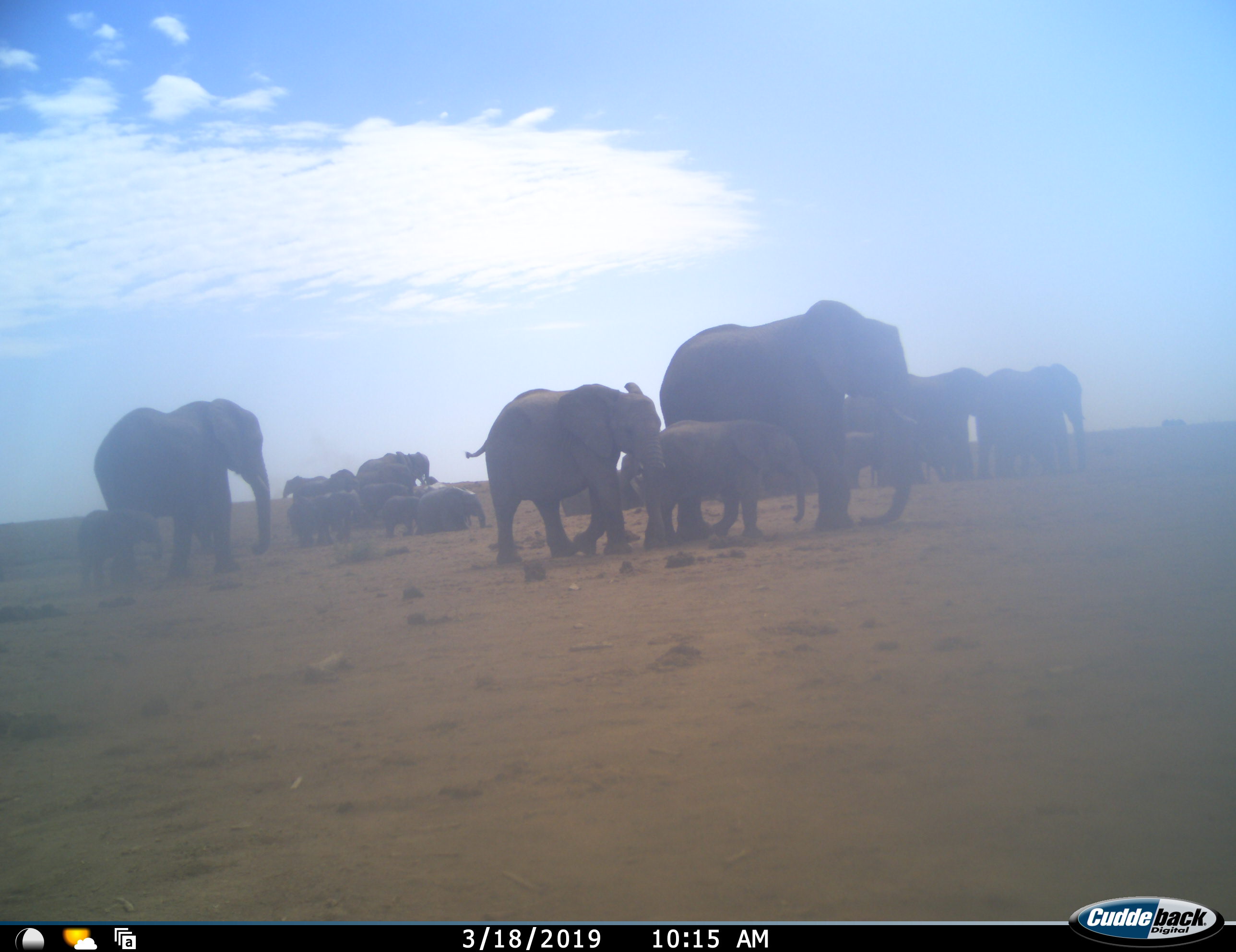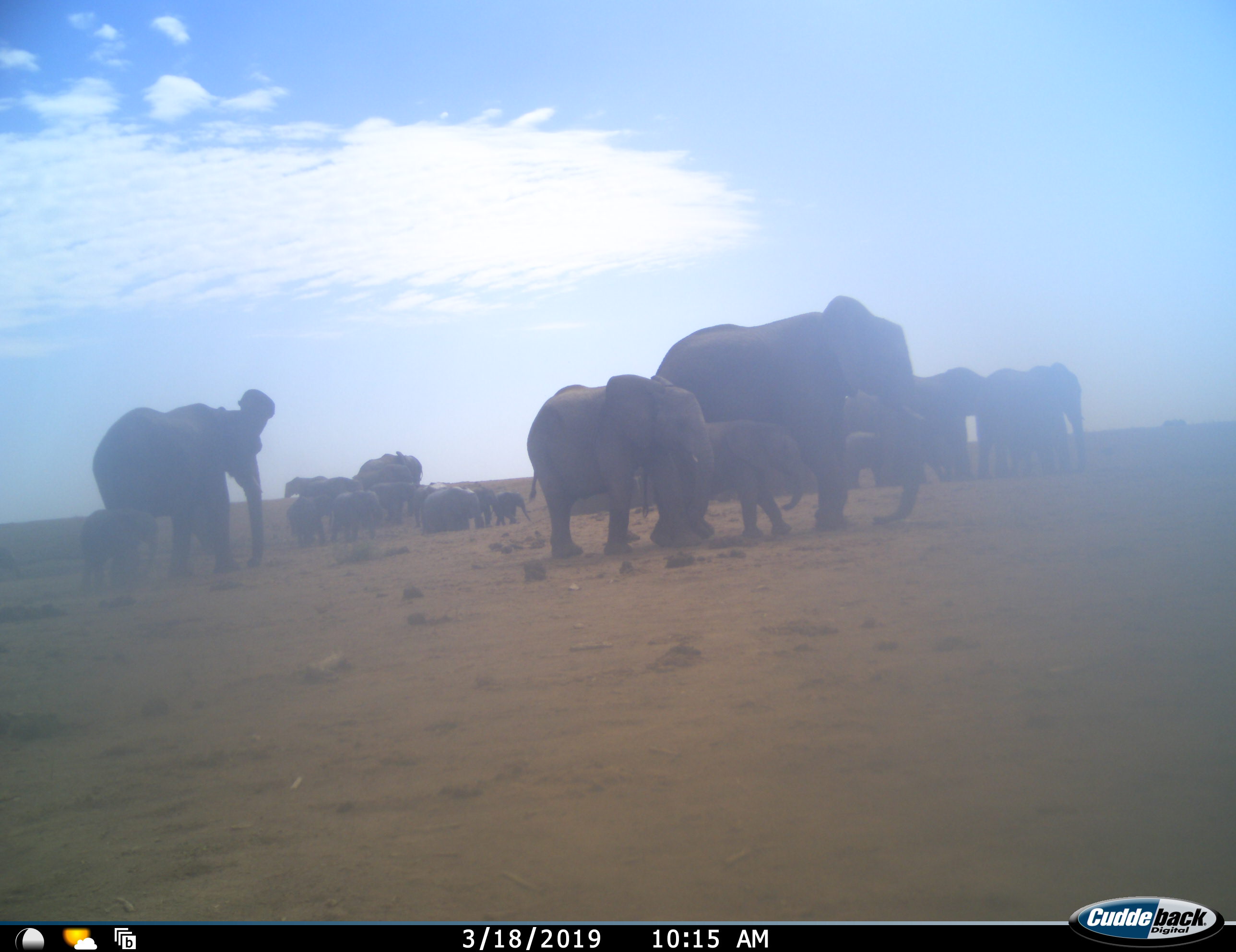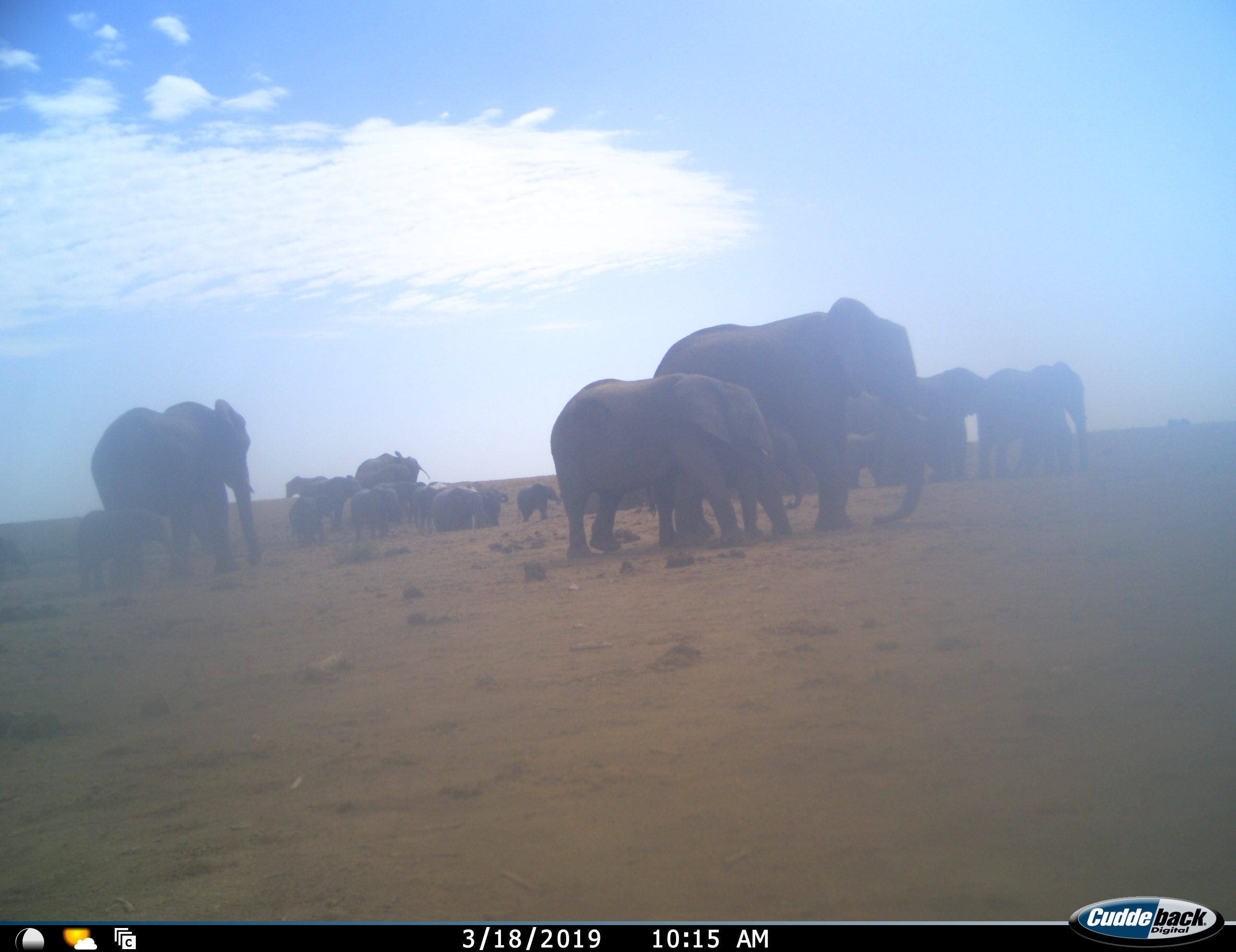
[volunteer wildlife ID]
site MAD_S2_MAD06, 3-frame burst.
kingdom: Animalia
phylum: Chordata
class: Mammalia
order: Proboscidea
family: Elephantidae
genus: Loxodonta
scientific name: Loxodonta africana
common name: african bush elephant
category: elephant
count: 11-50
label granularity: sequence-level